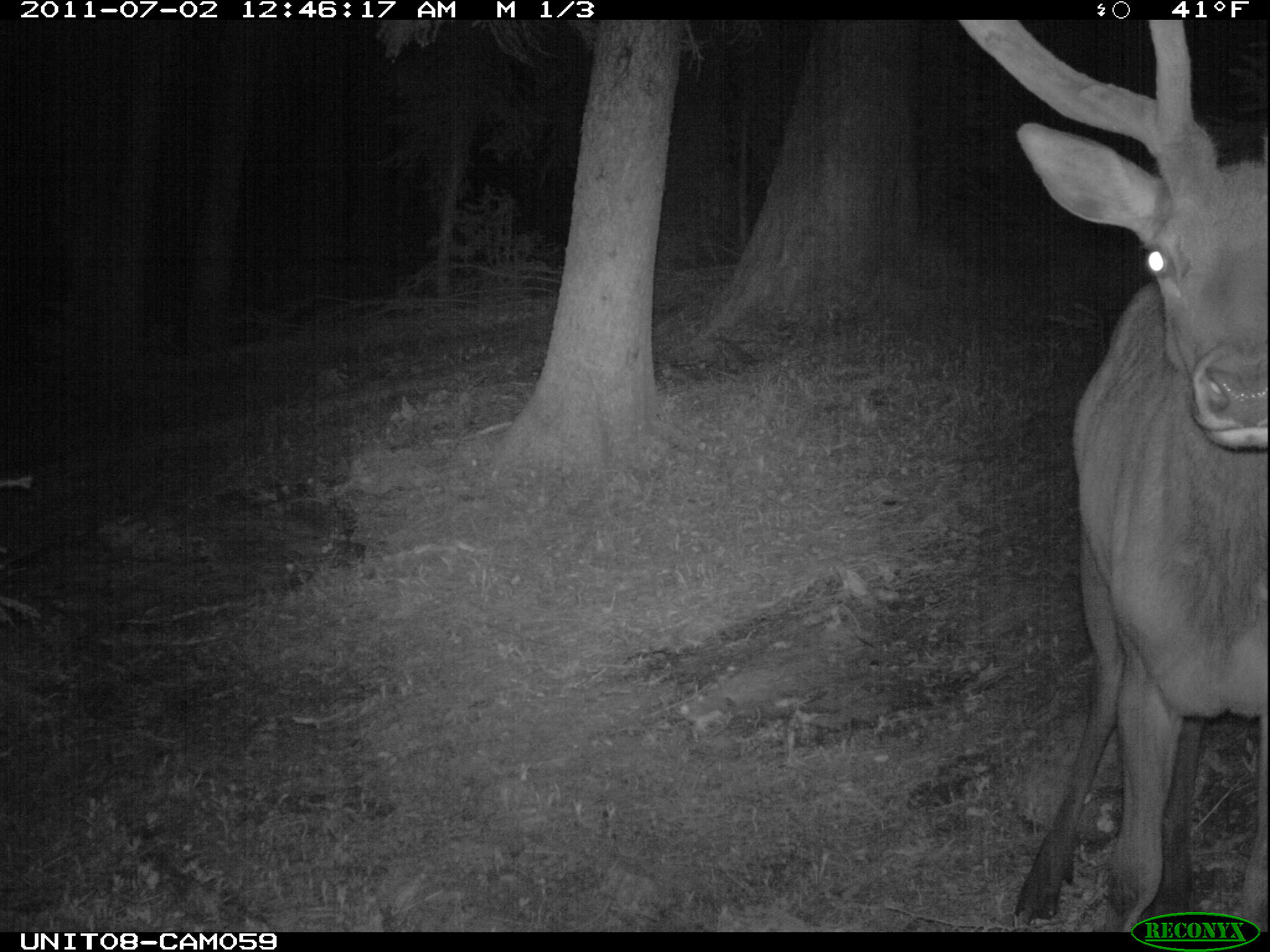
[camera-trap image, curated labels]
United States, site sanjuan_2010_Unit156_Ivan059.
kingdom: Animalia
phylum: Chordata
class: Mammalia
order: Artiodactyla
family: Cervidae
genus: Cervus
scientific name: Cervus elaphus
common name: red deer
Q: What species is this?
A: Cervus elaphus (red deer).